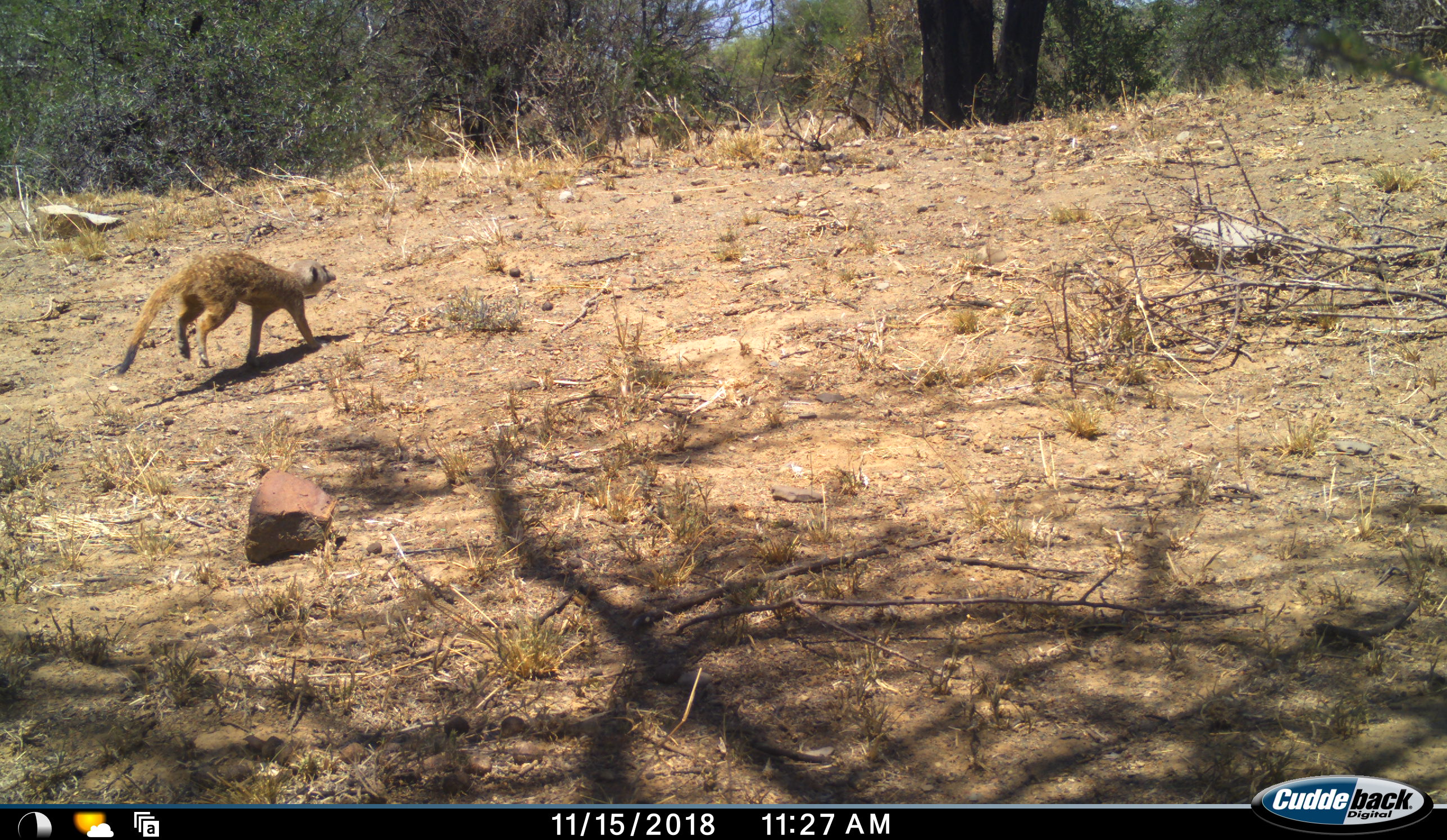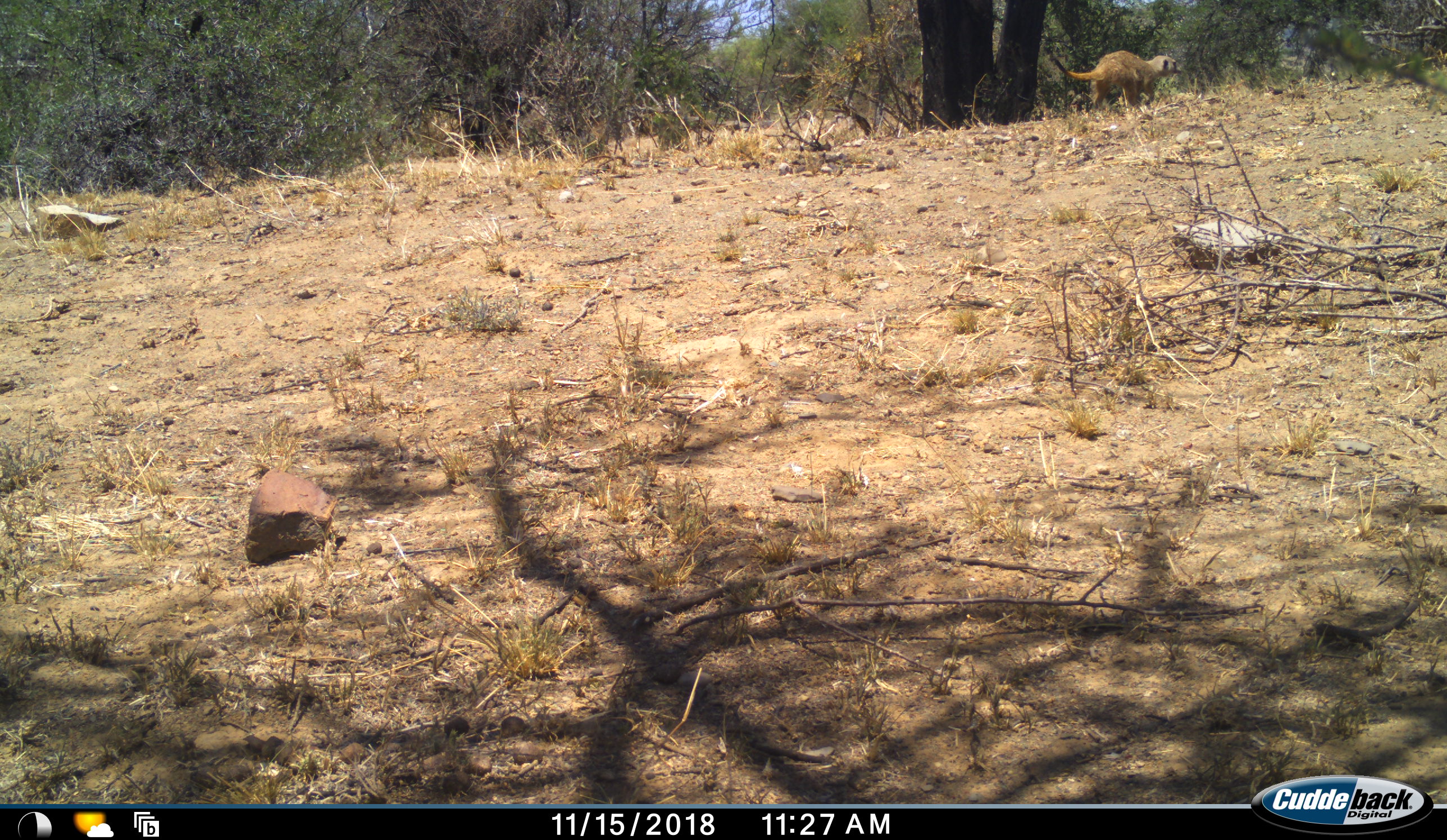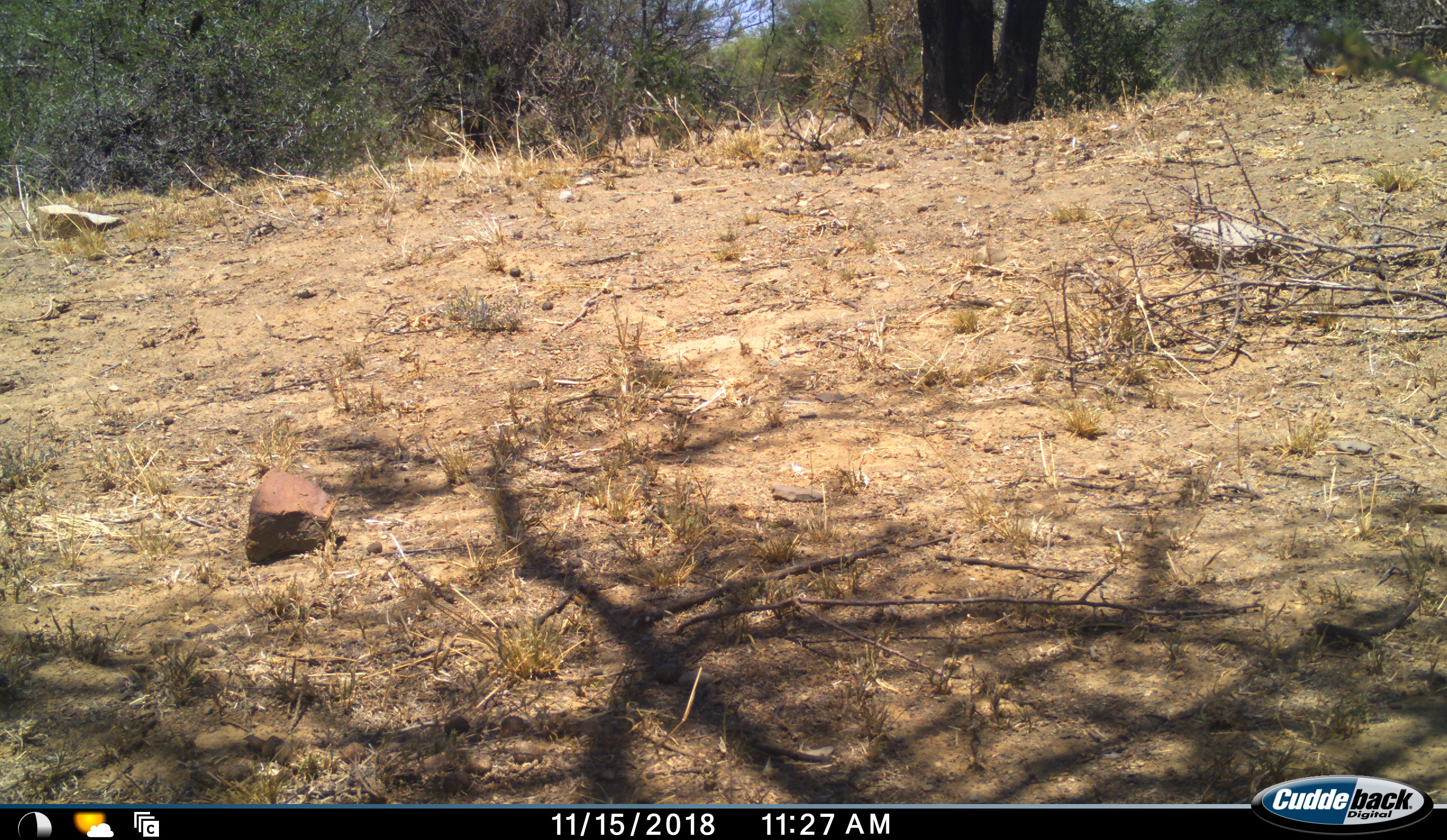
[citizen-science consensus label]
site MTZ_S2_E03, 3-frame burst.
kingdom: Animalia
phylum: Chordata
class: Mammalia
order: Carnivora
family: Herpestidae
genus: Suricata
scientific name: Suricata suricatta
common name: meerkat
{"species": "meerkat (Suricata suricatta)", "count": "1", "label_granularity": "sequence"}